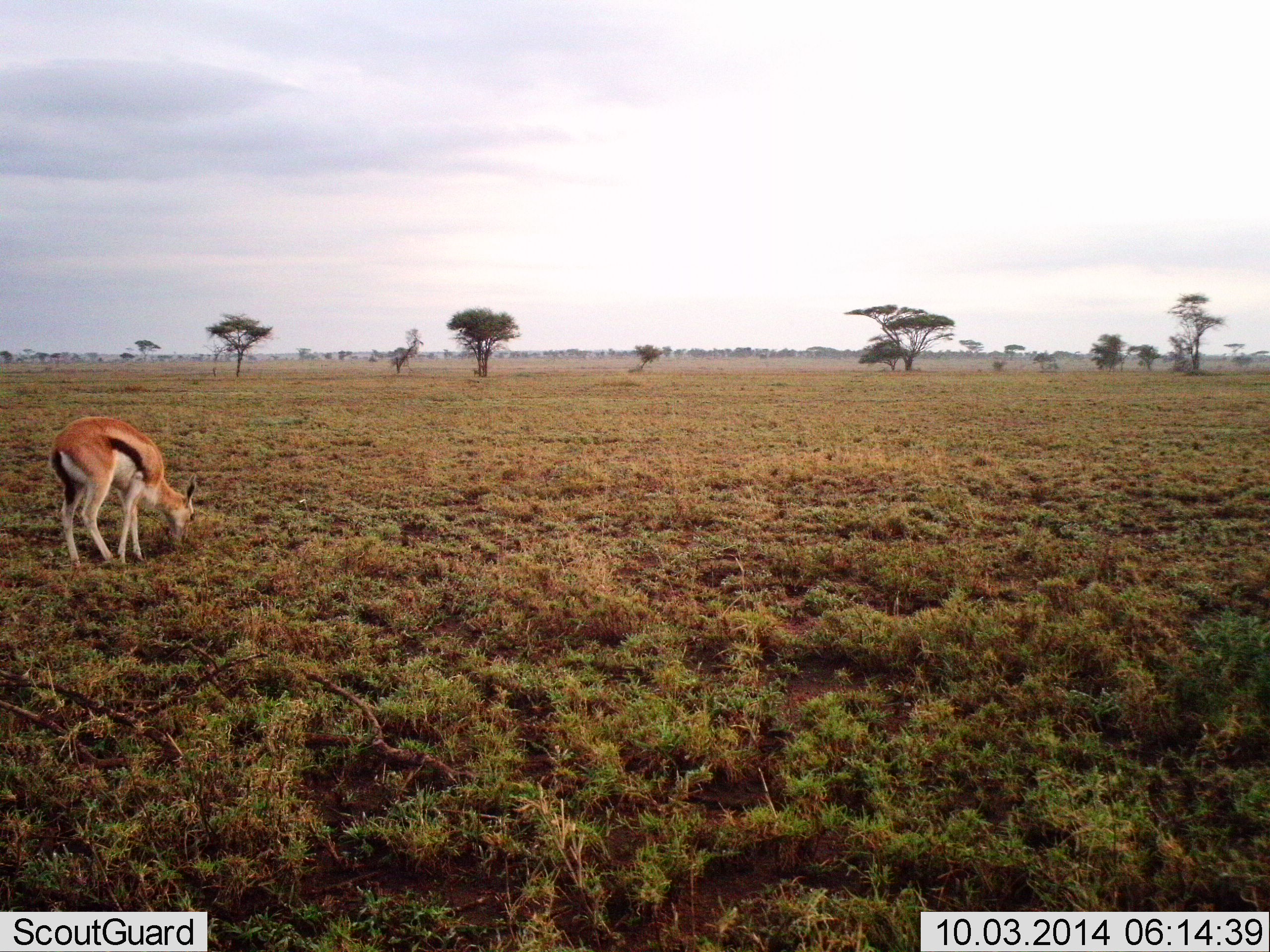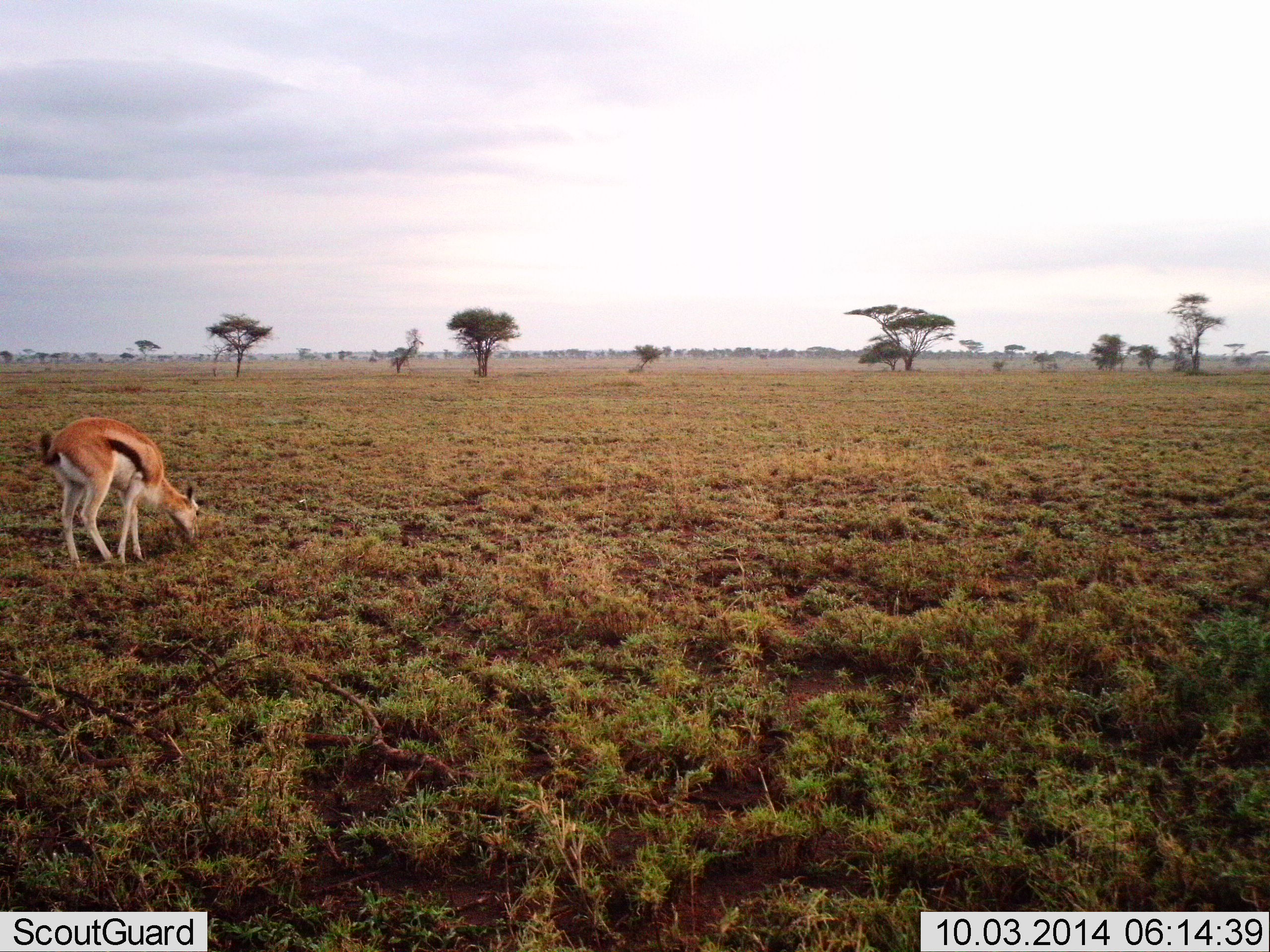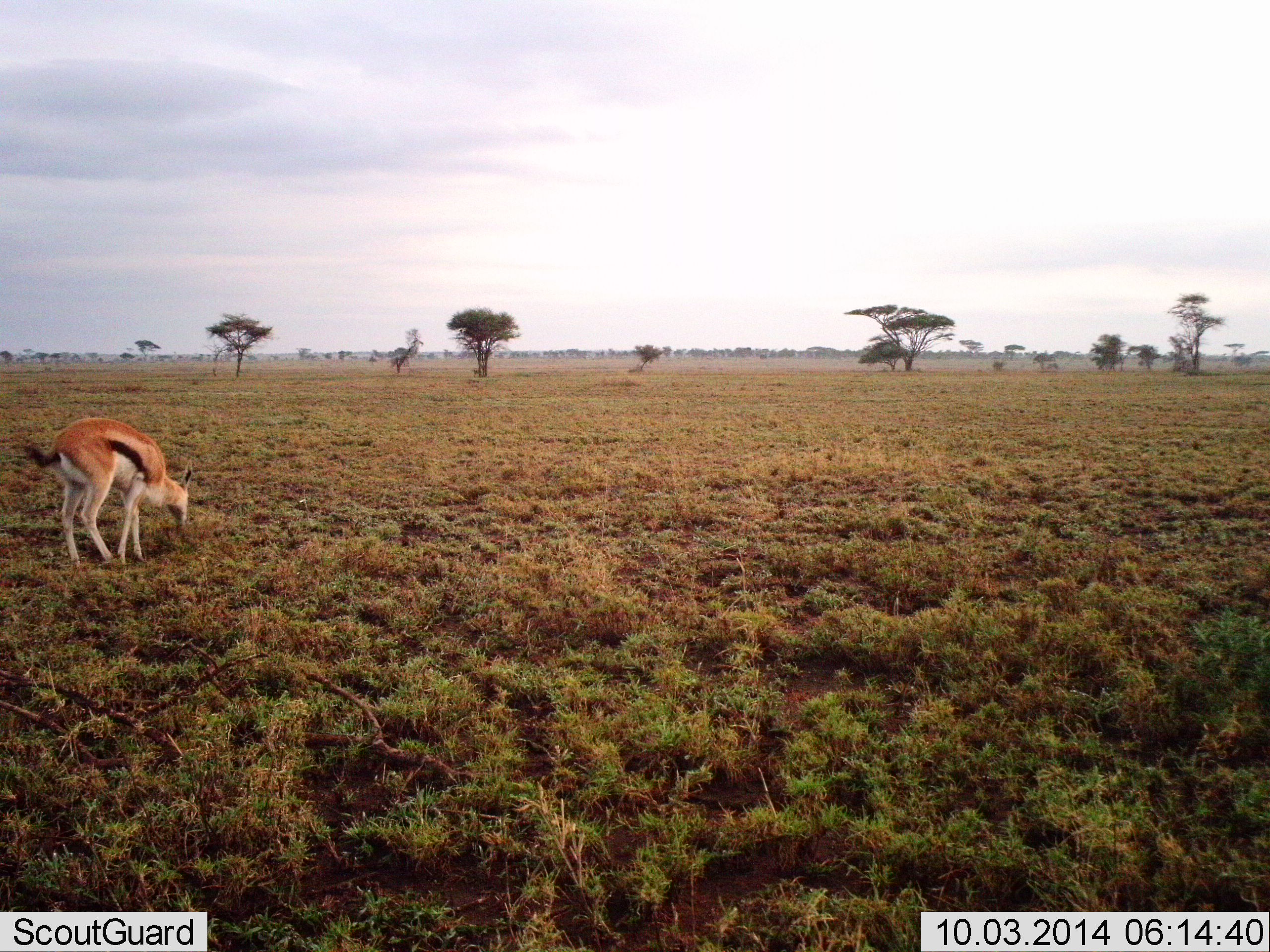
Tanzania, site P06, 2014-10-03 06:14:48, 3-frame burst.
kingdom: Animalia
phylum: Chordata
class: Mammalia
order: Artiodactyla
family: Bovidae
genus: Eudorcas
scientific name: Eudorcas thomsonii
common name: thomson's gazelle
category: gazellethomsons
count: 1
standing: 10%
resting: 0%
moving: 0%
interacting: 0%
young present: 0%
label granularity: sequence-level